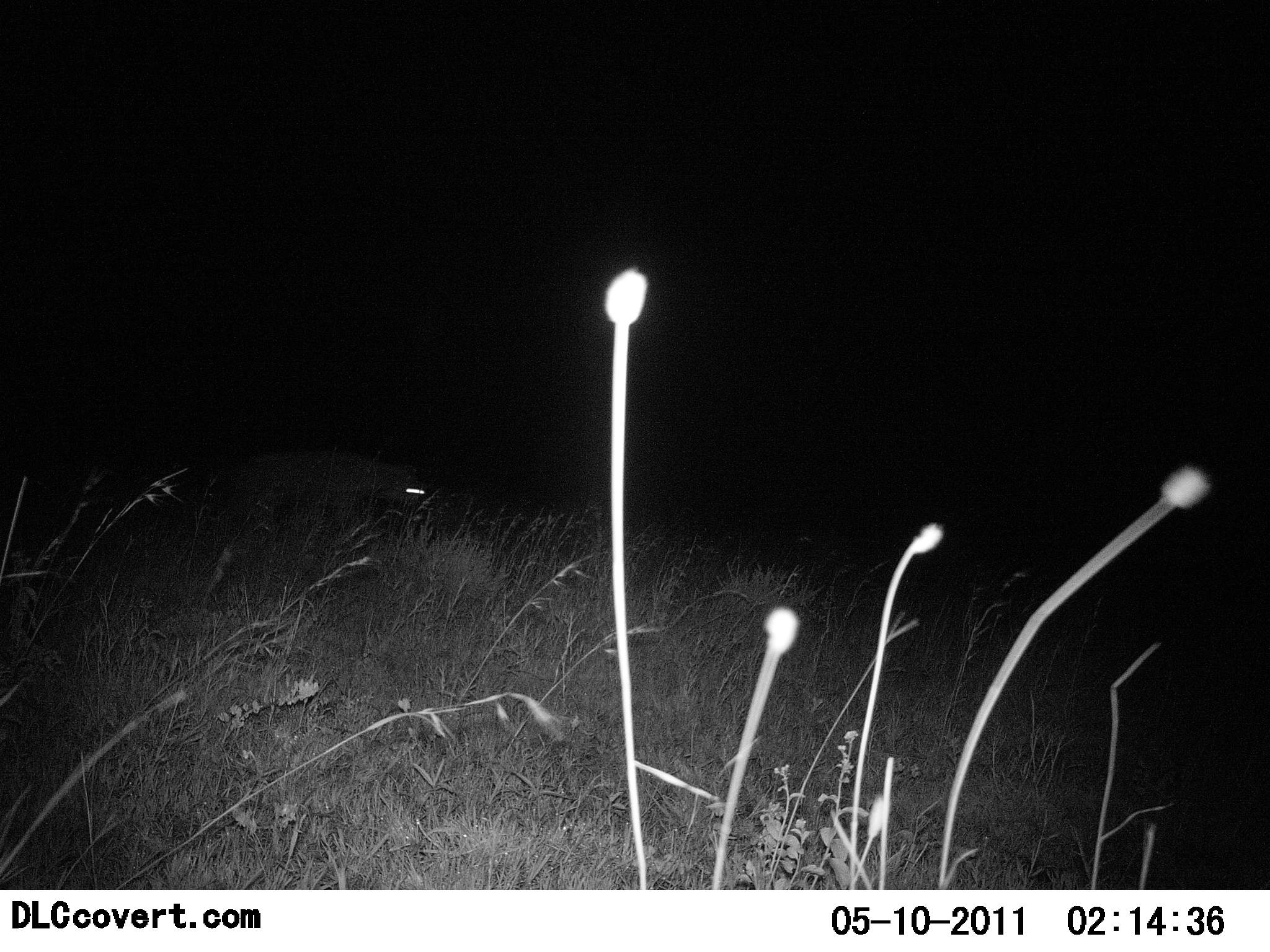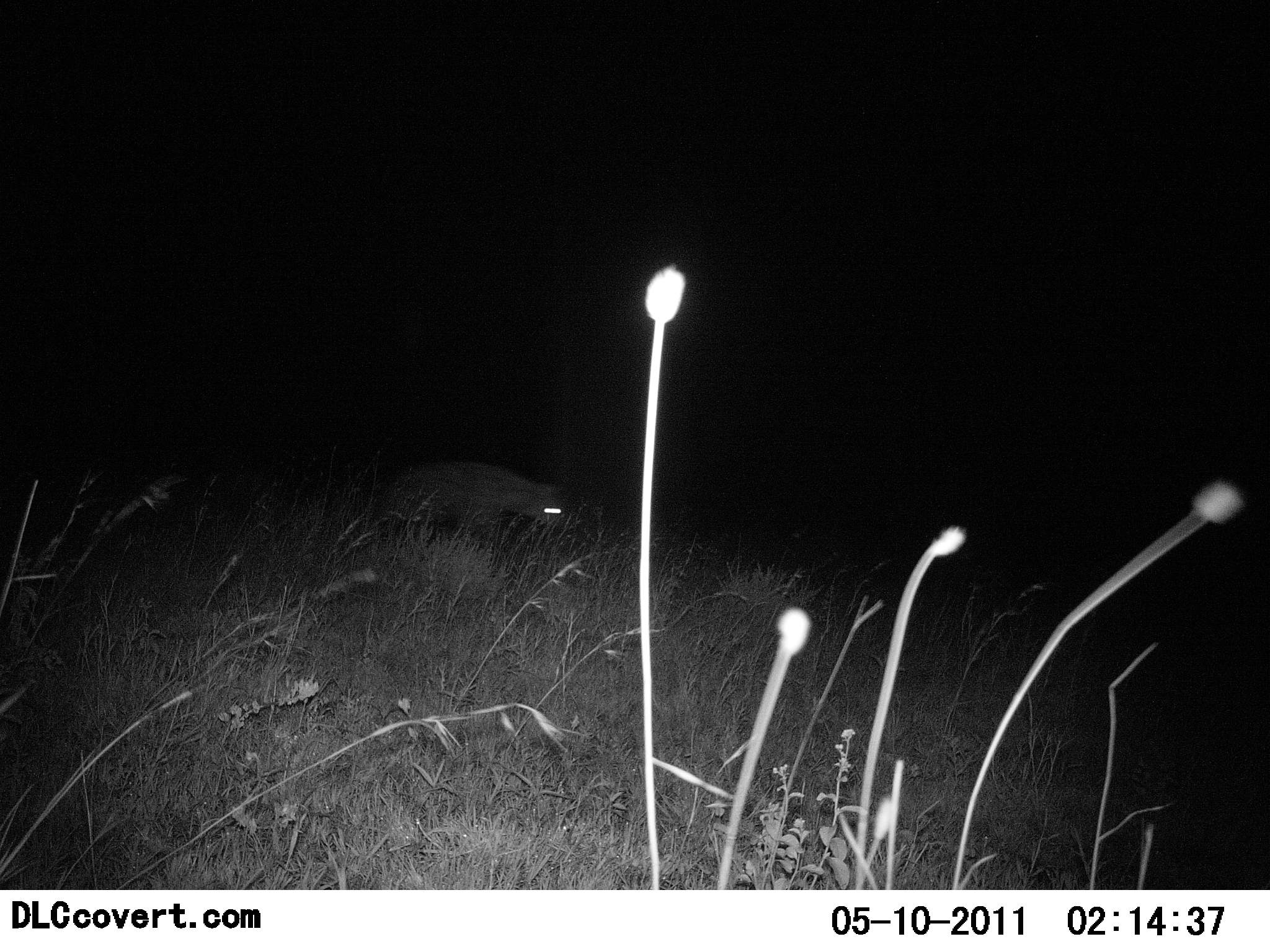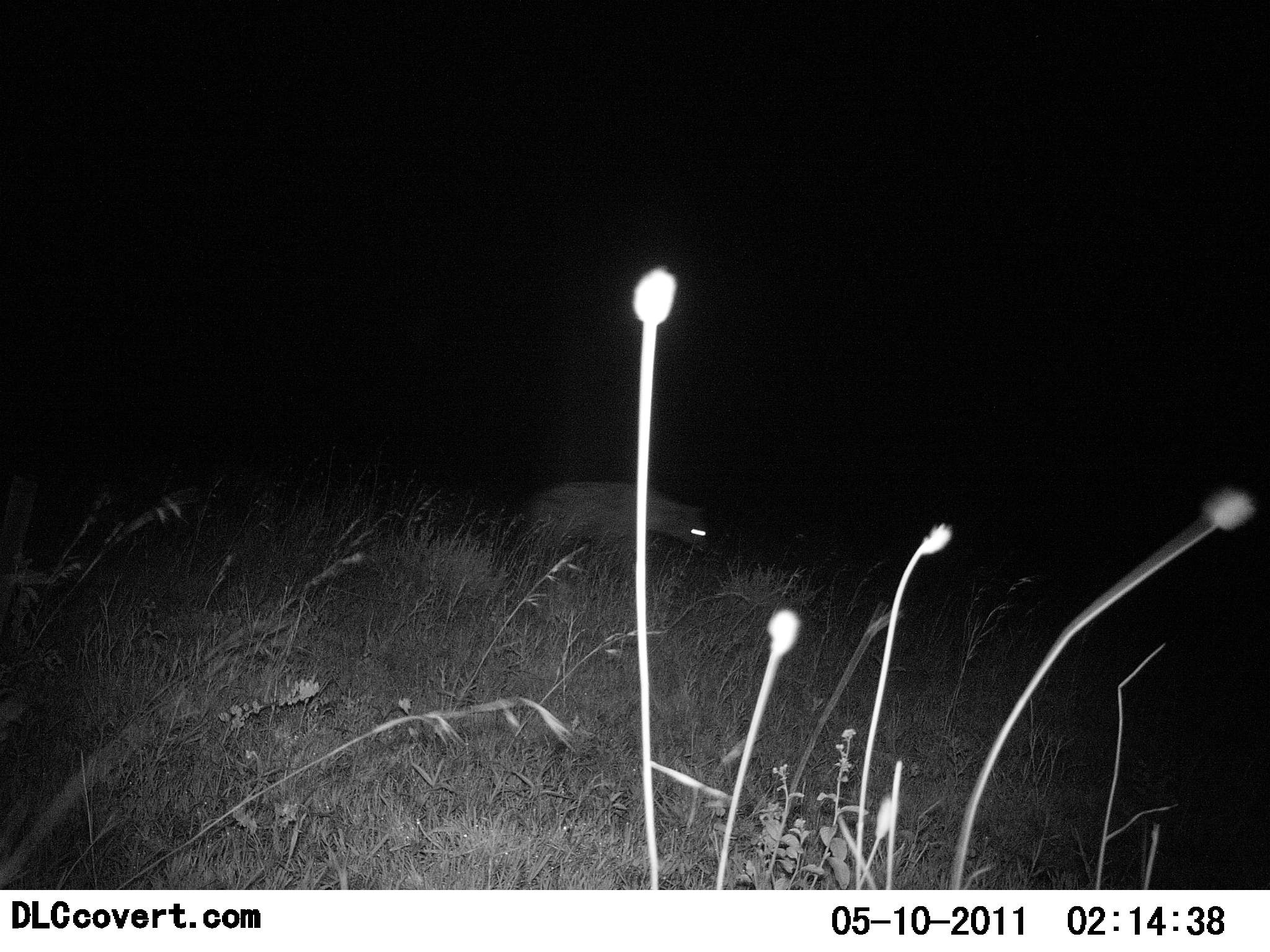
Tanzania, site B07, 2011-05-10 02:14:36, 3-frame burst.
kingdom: Animalia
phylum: Chordata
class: Mammalia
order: Carnivora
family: Hyaenidae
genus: Crocuta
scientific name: Crocuta crocuta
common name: spotted hyena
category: hyenaspotted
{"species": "hyenaspotted (spotted hyena) (Crocuta crocuta)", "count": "1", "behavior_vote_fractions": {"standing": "8%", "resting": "0%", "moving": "92%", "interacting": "0%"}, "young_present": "0%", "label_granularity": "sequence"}